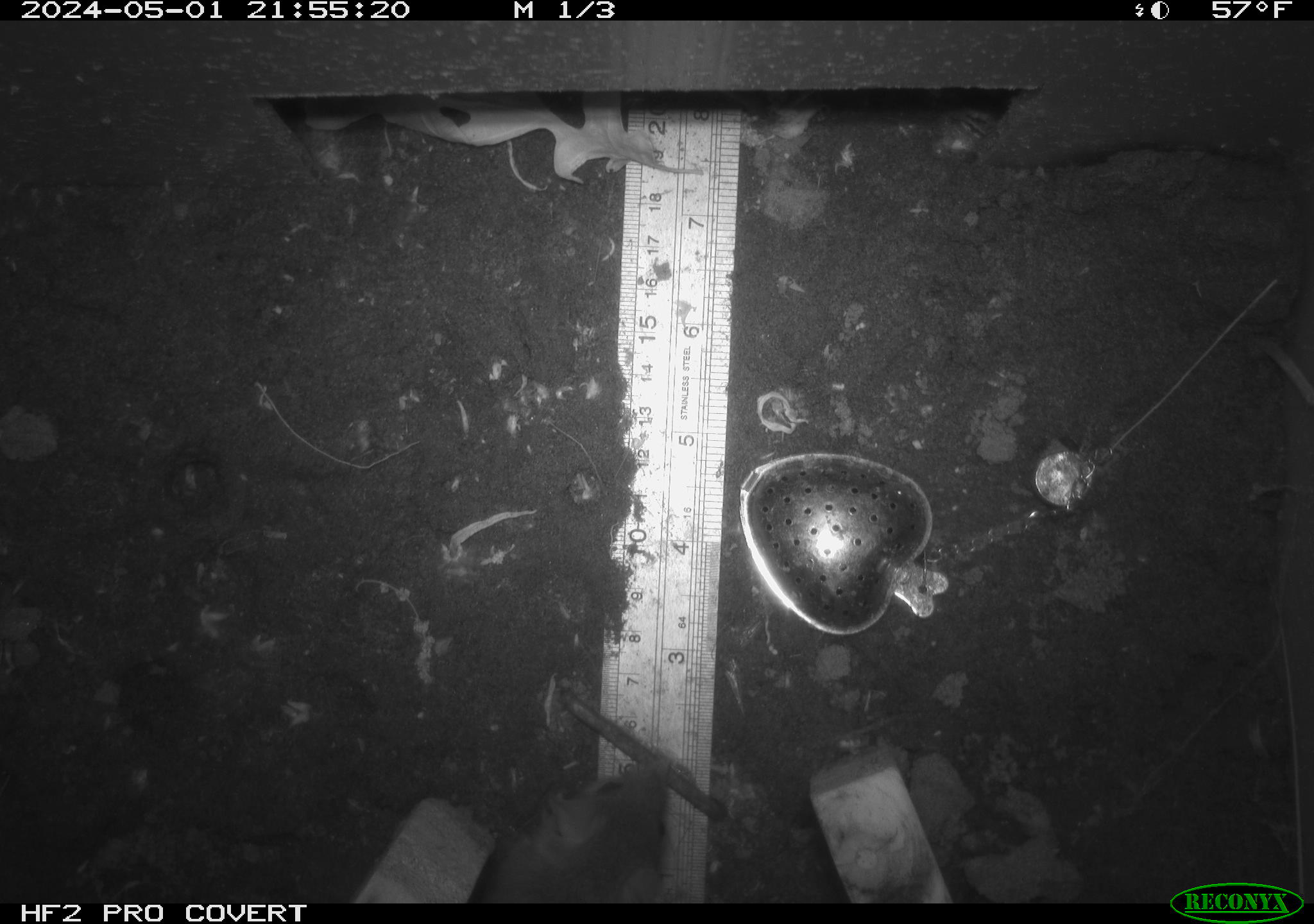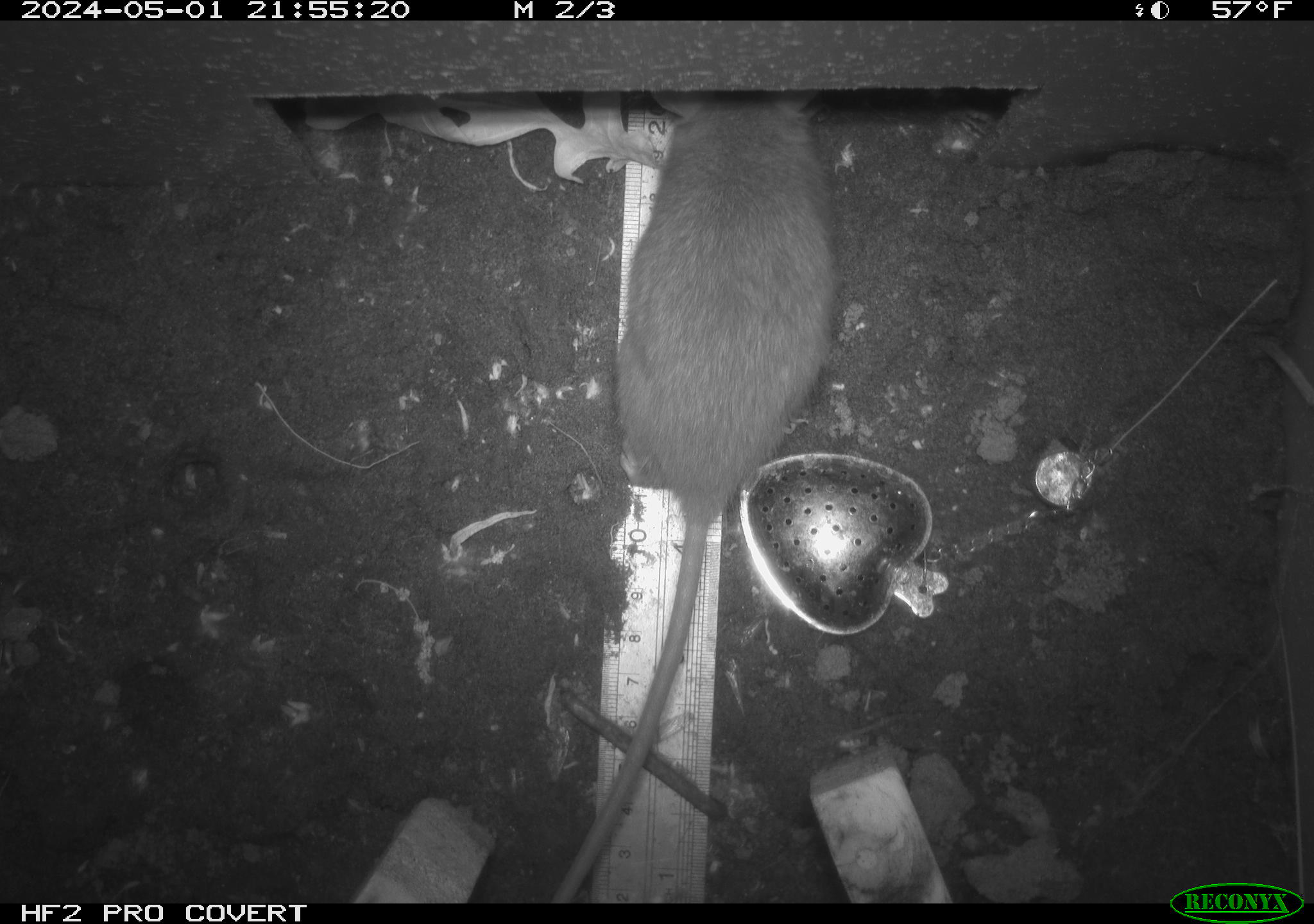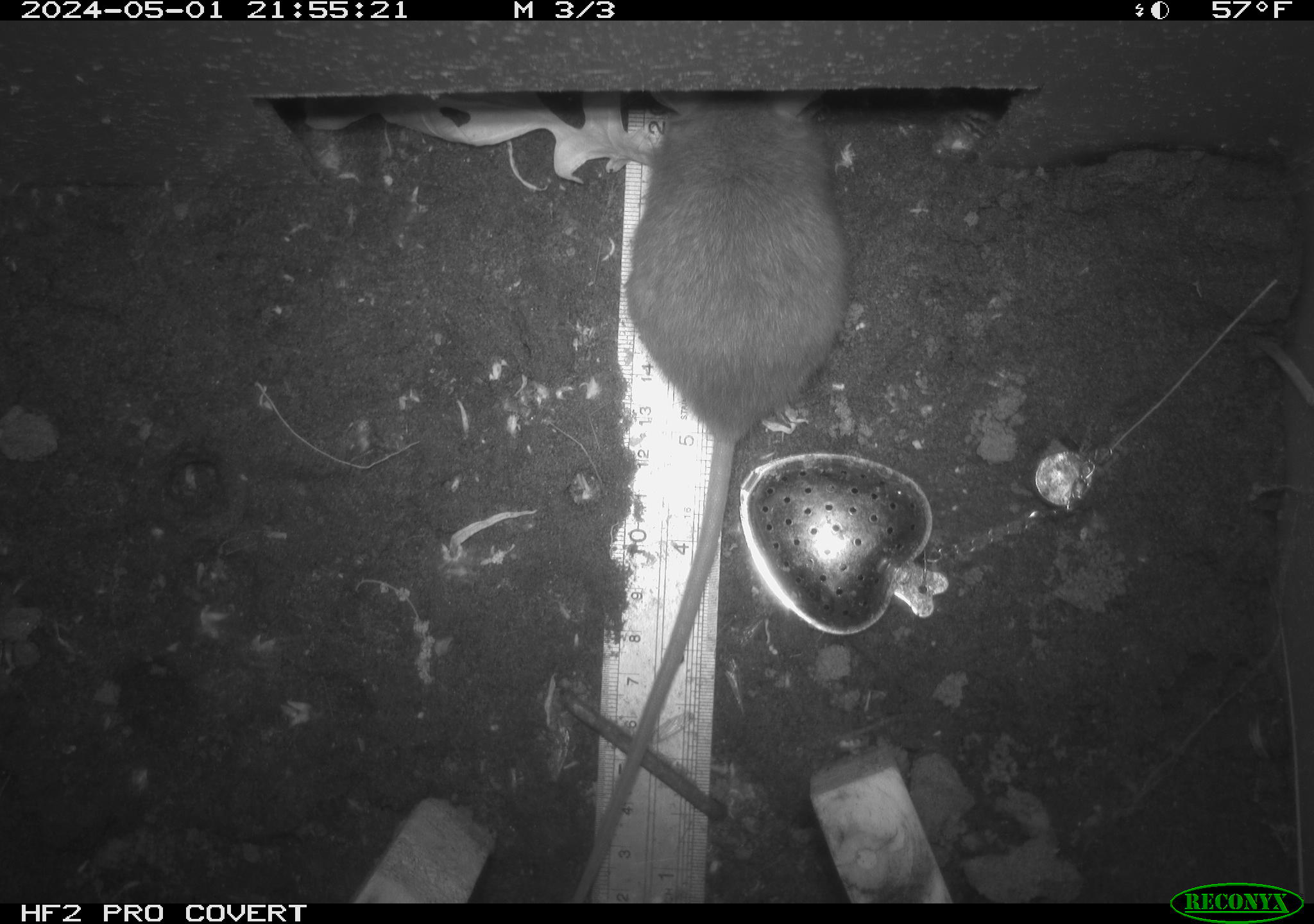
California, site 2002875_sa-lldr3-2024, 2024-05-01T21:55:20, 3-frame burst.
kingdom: Animalia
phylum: Chordata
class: Mammalia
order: Rodentia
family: Muridae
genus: Rattus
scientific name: Rattus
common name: rat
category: rattus species